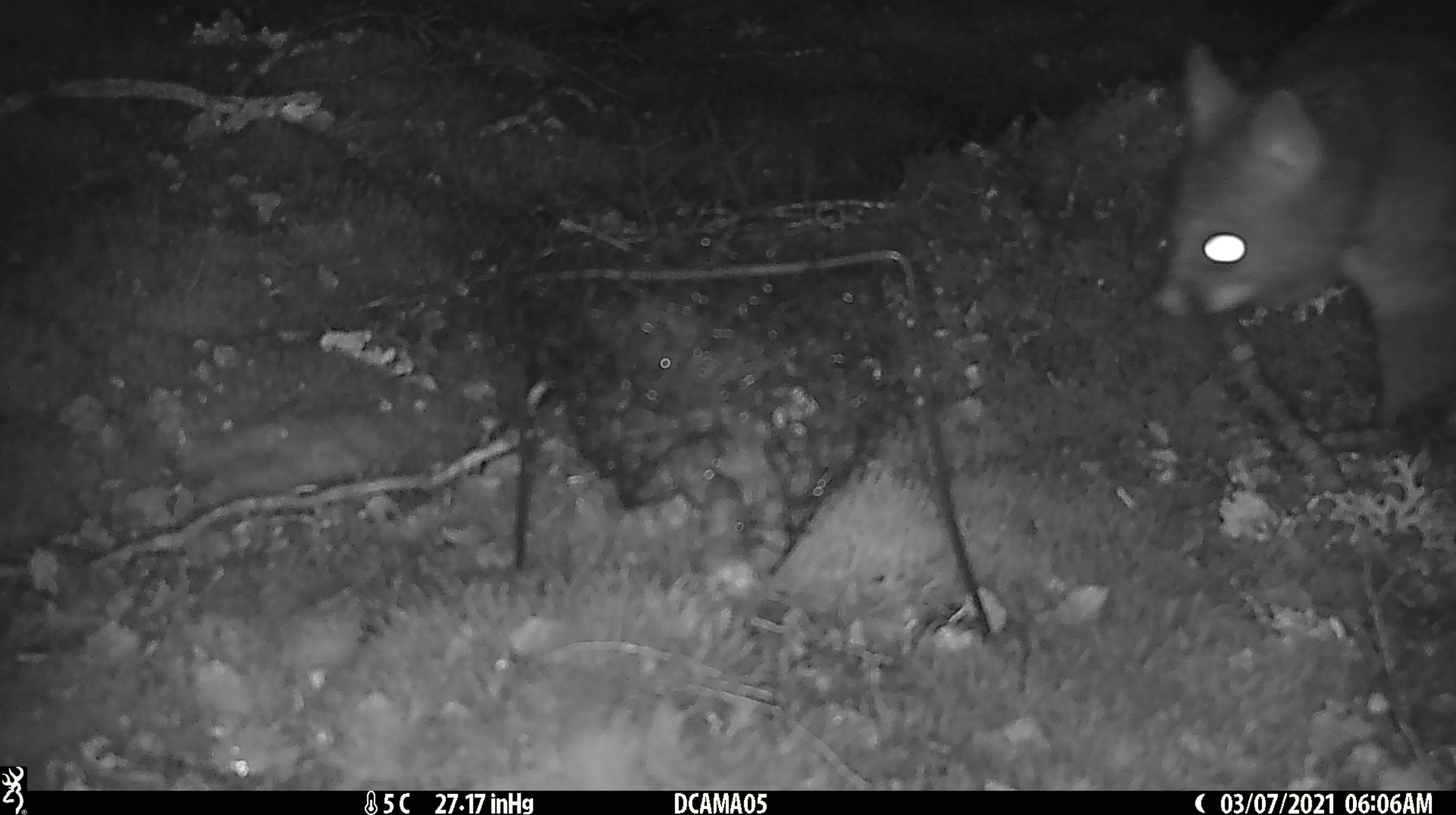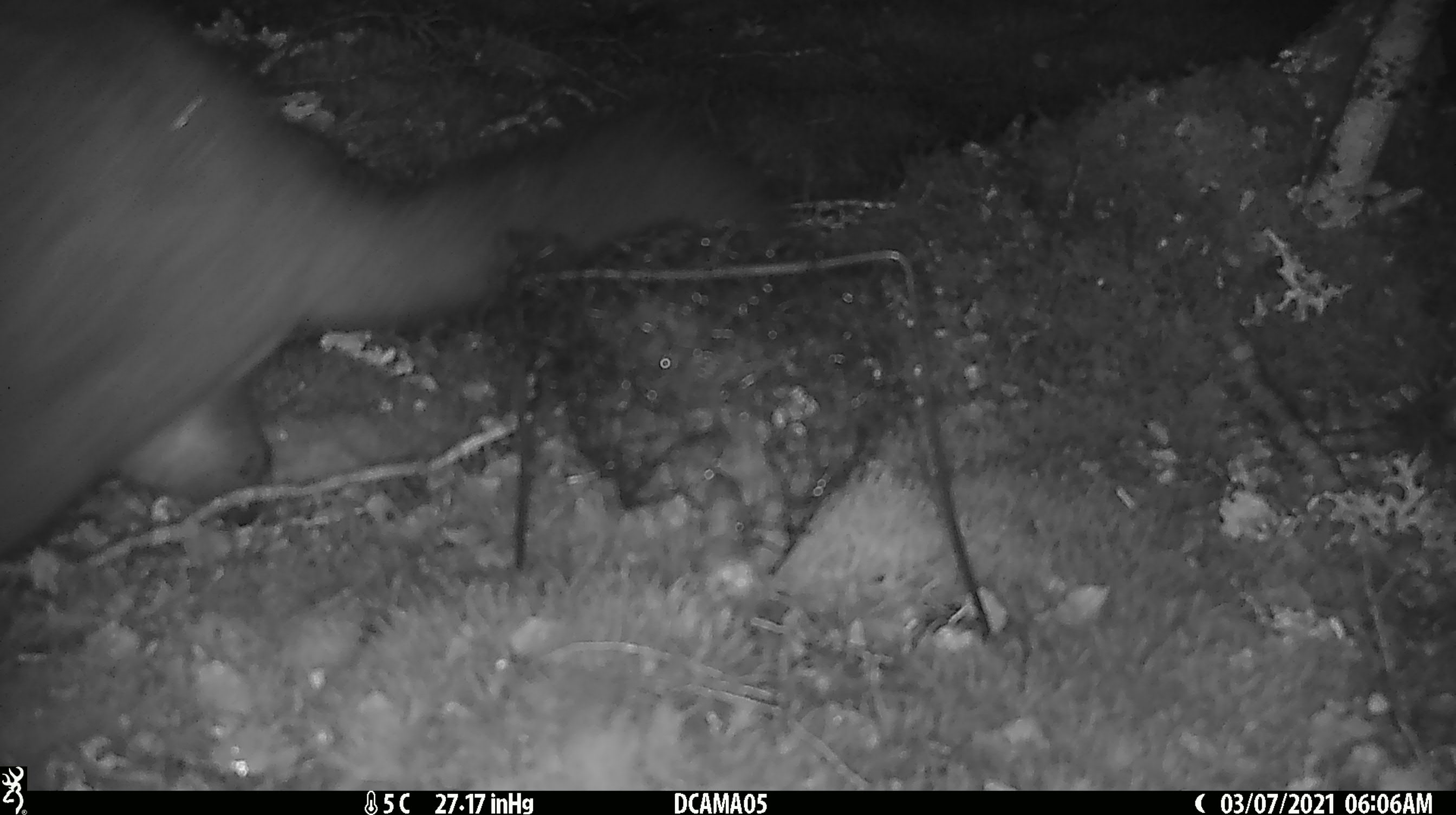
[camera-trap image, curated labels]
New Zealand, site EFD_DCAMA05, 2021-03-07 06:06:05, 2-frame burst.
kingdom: Animalia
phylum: Chordata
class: Mammalia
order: Diprotodontia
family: Phalangeridae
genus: Trichosurus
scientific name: Trichosurus vulpecula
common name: common brushtail possum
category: possum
Possum (common brushtail possum) (Trichosurus vulpecula).